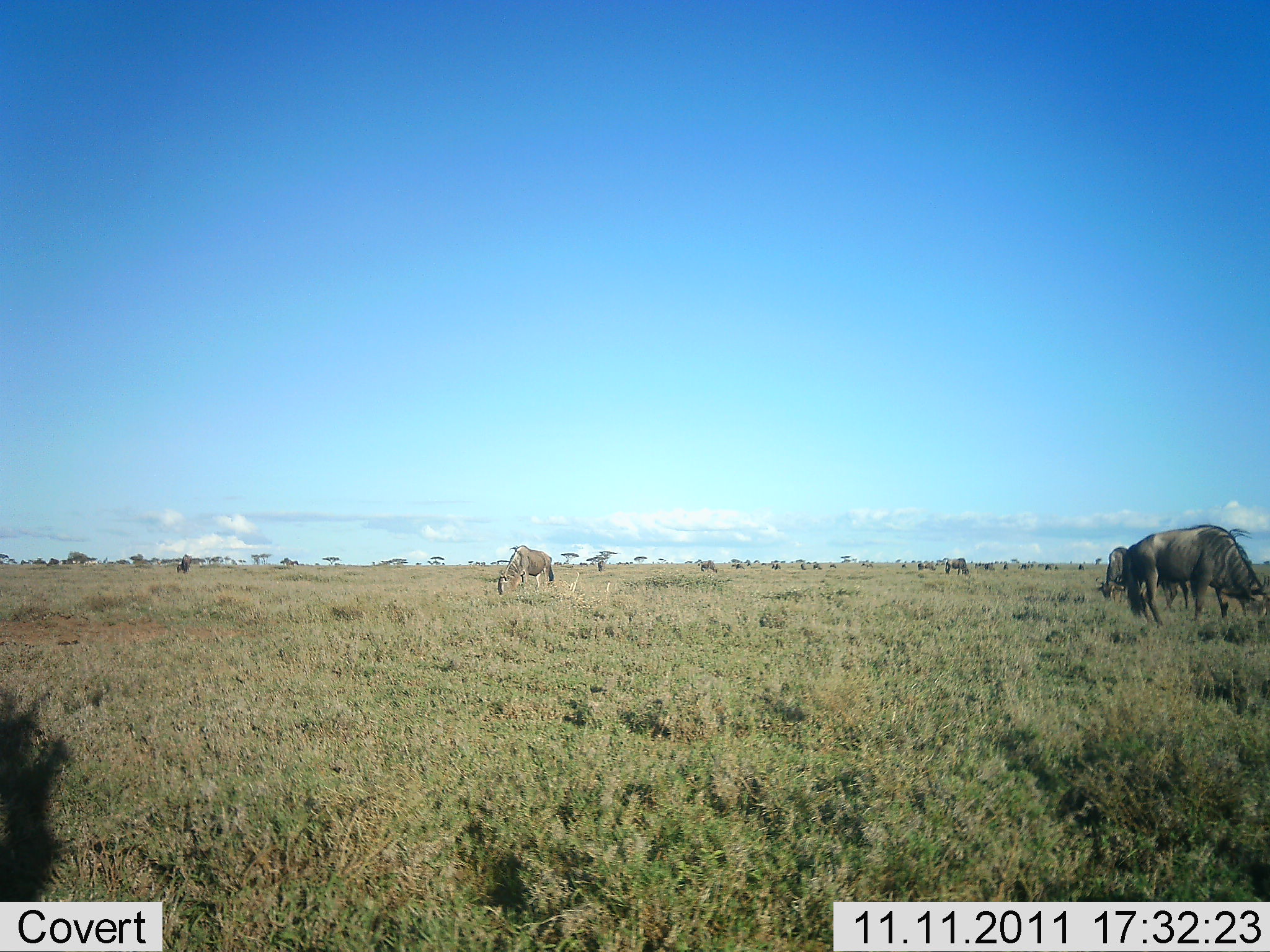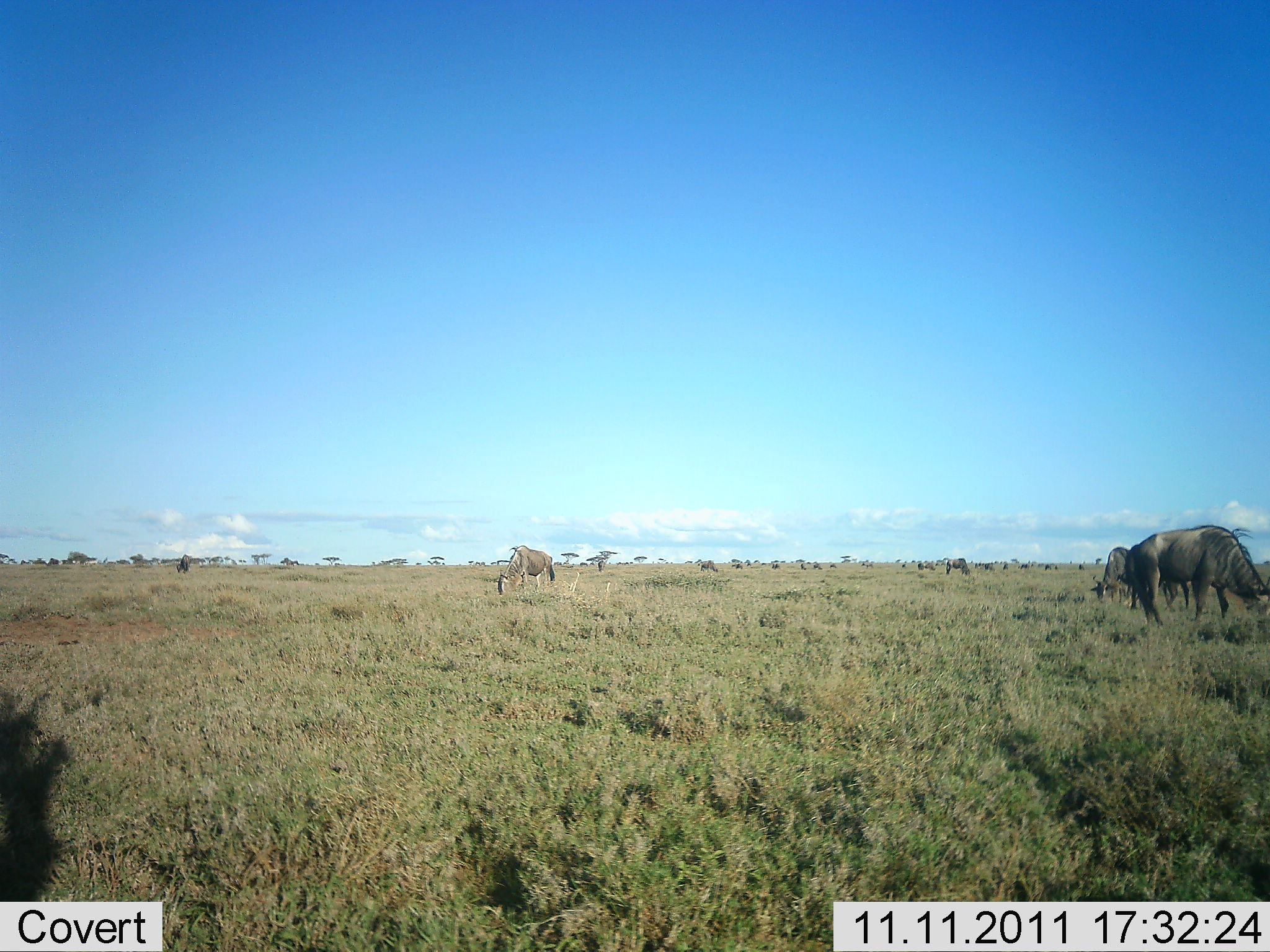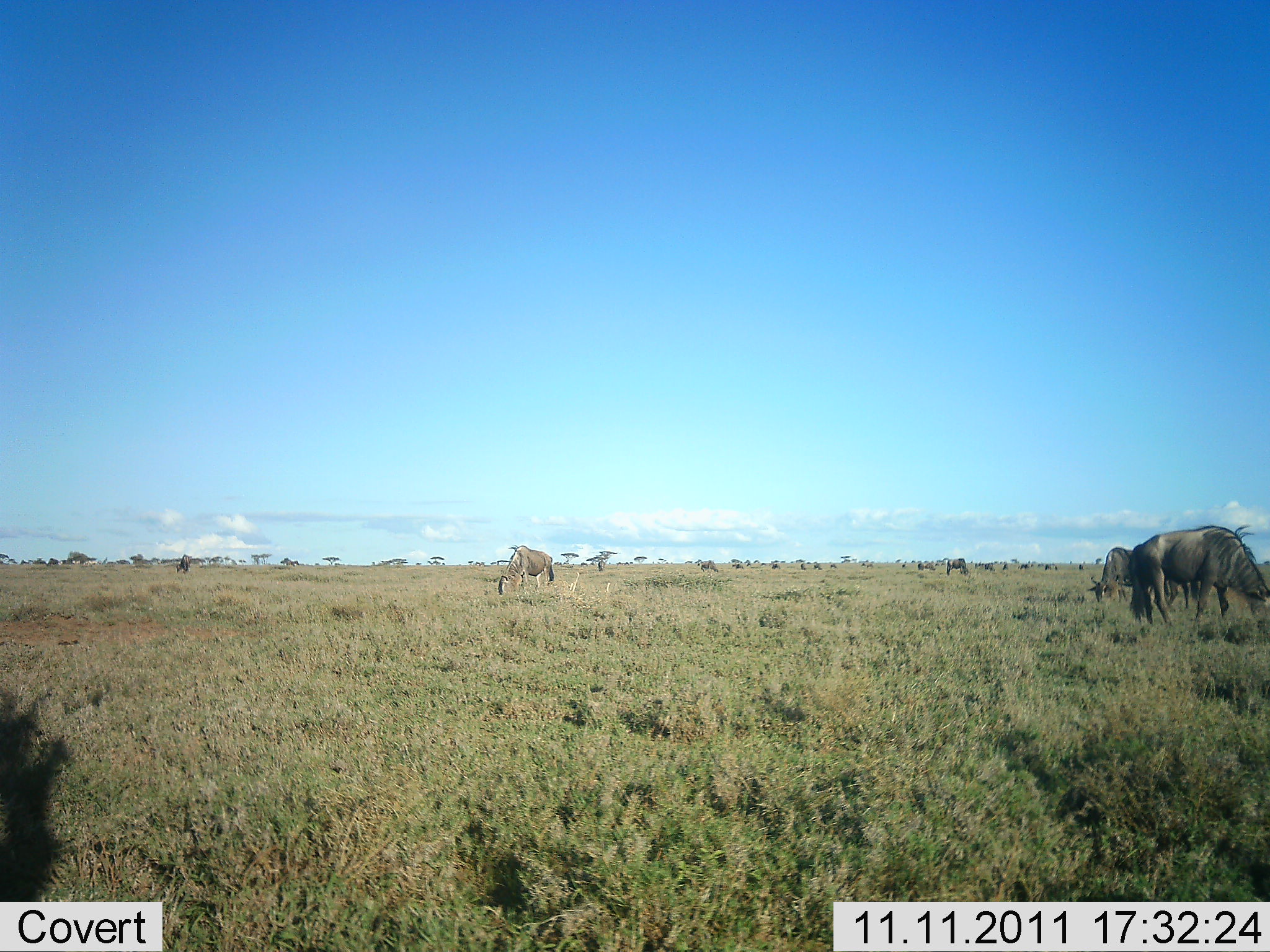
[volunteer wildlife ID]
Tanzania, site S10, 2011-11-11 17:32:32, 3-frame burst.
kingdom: Animalia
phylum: Chordata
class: Mammalia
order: Artiodactyla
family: Bovidae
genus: Connochaetes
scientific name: Connochaetes taurinus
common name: blue wildebeest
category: wildebeest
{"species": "wildebeest (blue wildebeest) (Connochaetes taurinus)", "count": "5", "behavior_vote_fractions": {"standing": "38%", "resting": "8%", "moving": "0%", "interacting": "0%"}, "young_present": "0%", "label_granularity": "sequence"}